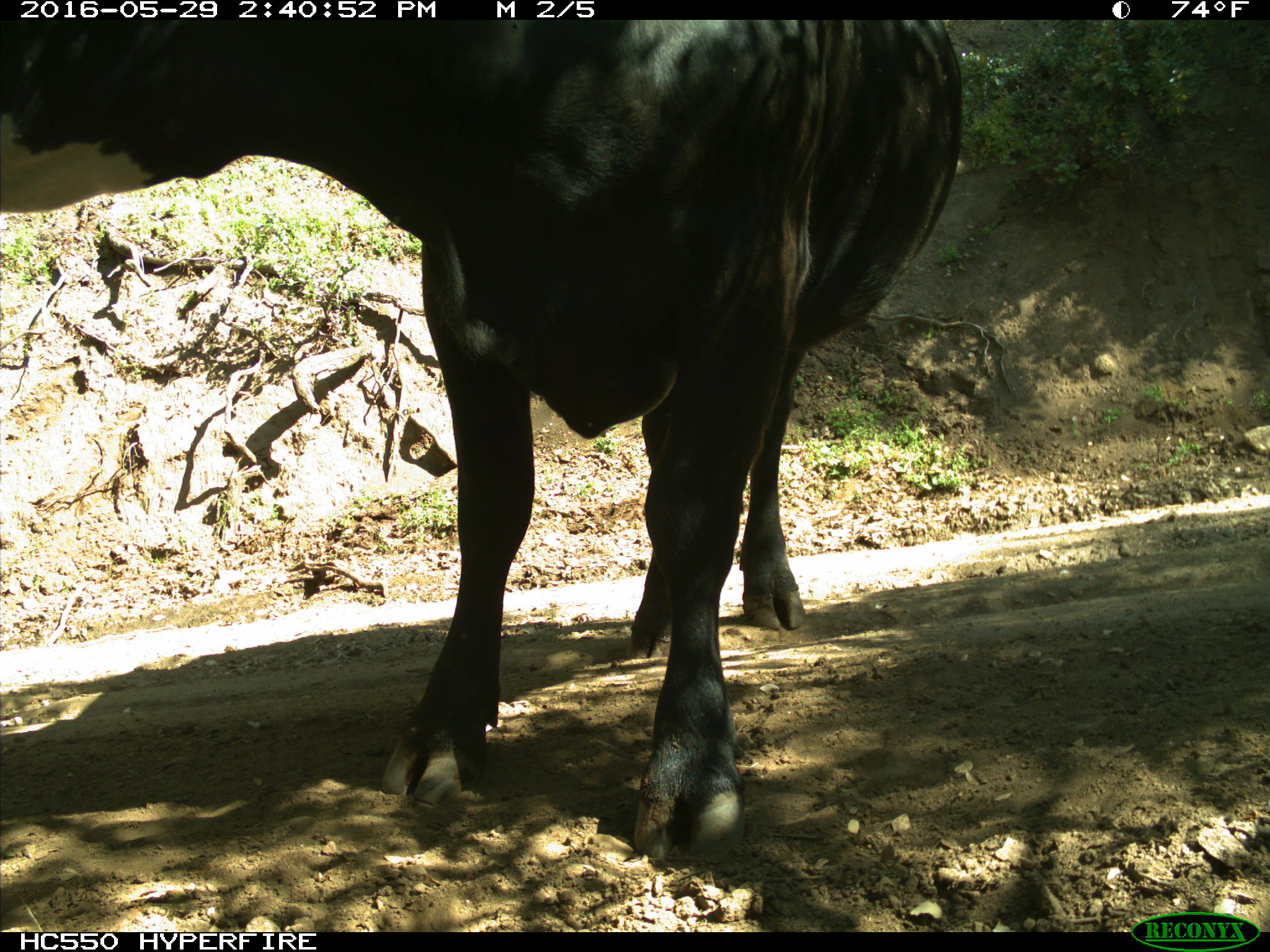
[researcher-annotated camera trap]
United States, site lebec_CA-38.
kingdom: Animalia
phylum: Chordata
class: Mammalia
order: Artiodactyla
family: Bovidae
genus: Bos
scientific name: Bos taurus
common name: domestic cow